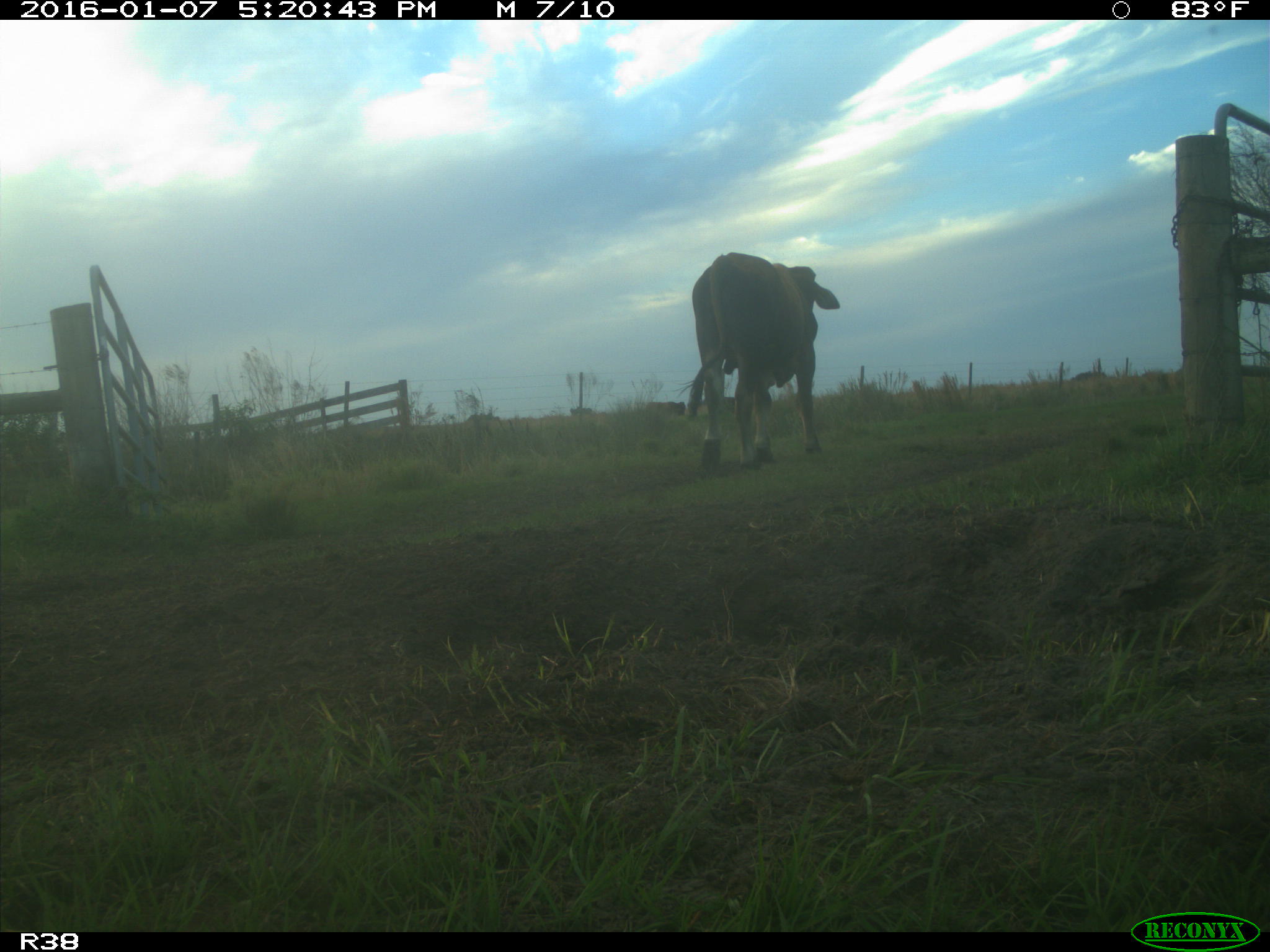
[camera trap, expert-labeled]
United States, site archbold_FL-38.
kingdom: Animalia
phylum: Chordata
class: Mammalia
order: Artiodactyla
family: Bovidae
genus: Bos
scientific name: Bos taurus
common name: domestic cow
Bos taurus (domestic cow).